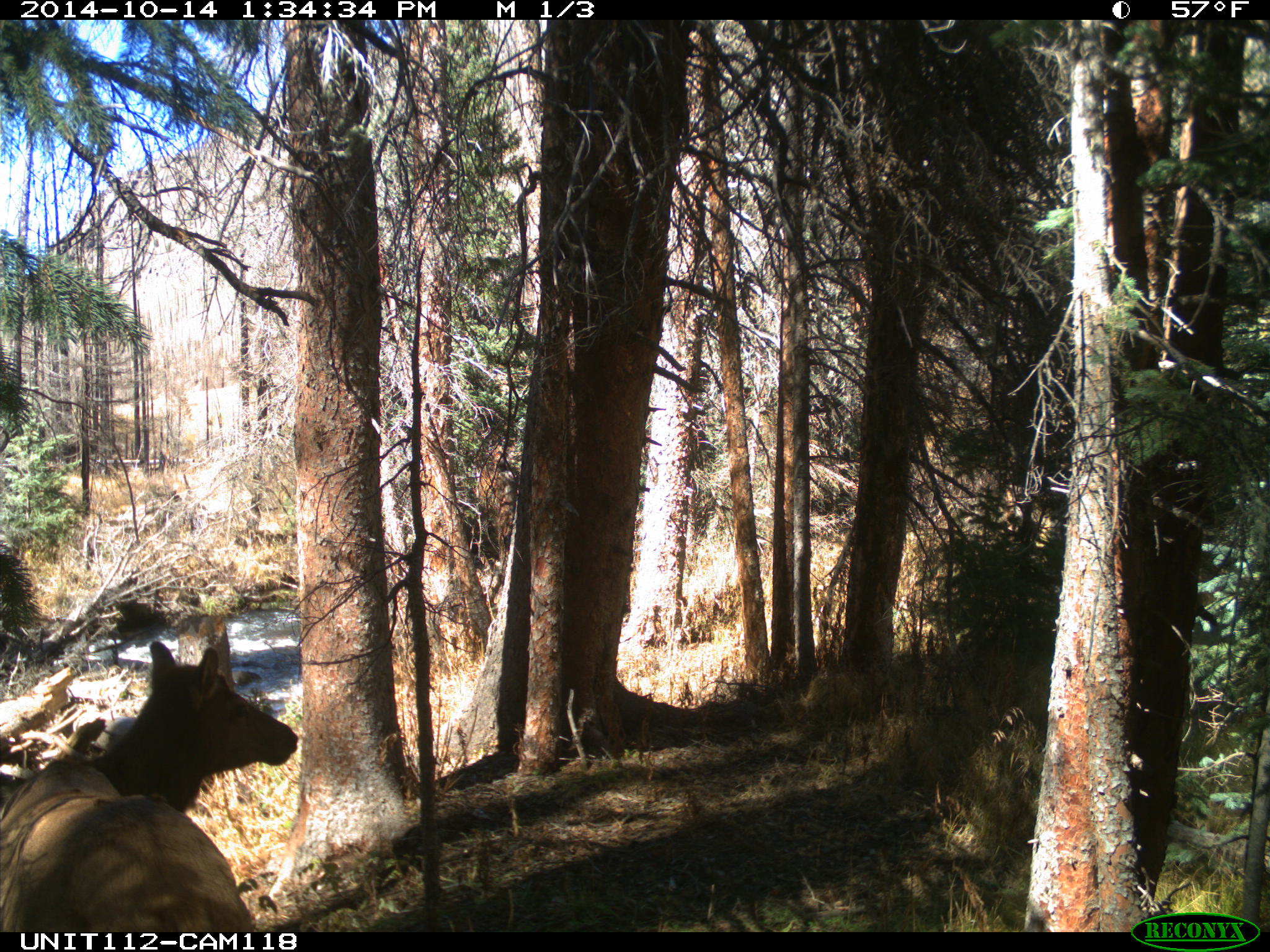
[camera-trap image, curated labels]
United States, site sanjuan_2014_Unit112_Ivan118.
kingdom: Animalia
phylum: Chordata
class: Mammalia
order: Artiodactyla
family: Cervidae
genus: Cervus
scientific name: Cervus elaphus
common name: red deer